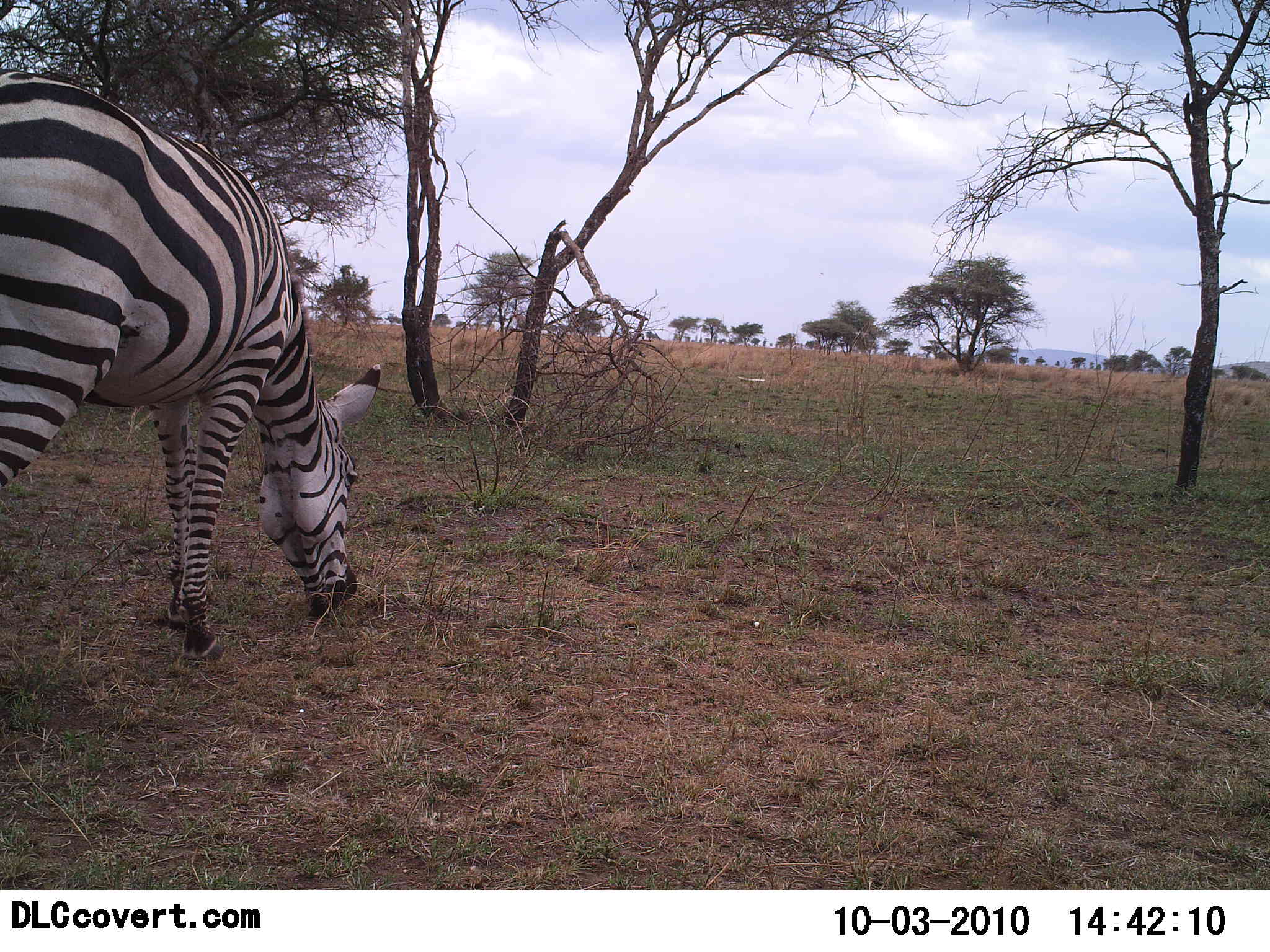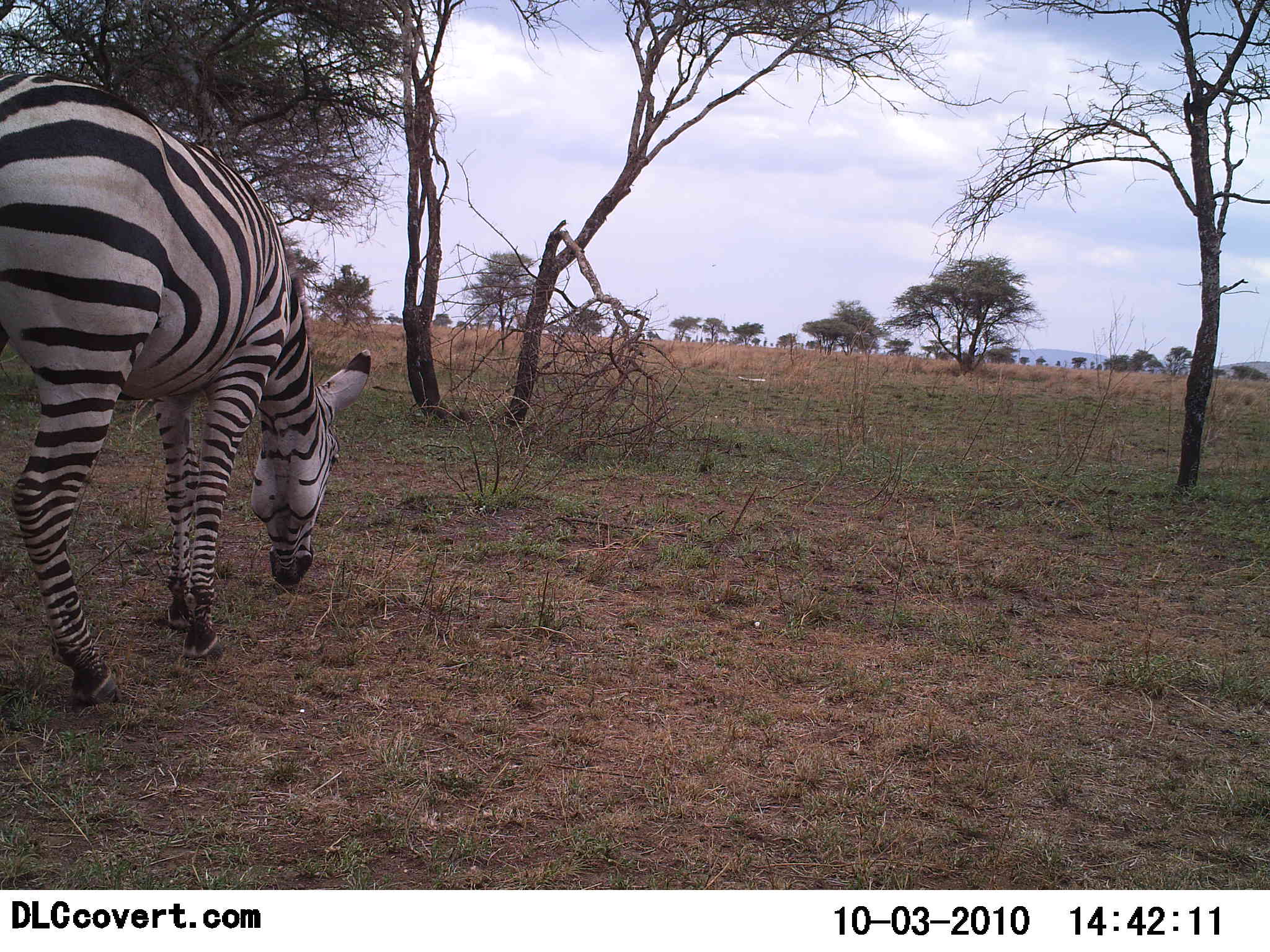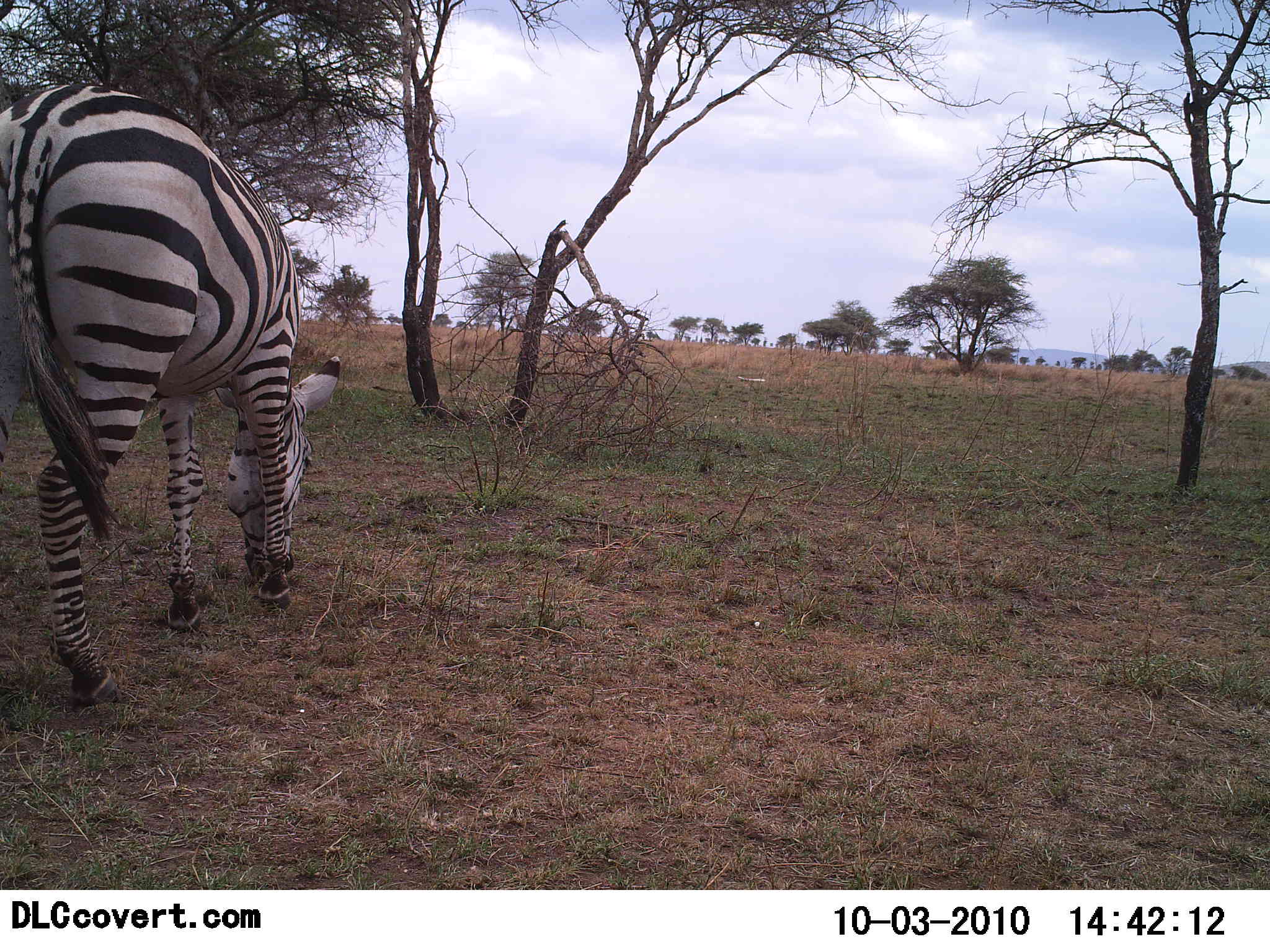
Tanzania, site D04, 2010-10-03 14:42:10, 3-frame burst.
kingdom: Animalia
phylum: Chordata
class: Mammalia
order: Perissodactyla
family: Equidae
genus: Equus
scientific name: Equus quagga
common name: plains zebra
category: zebra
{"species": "zebra (plains zebra) (Equus quagga)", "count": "1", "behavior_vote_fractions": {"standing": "0%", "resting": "0%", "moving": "6%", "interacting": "0%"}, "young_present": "0%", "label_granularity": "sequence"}